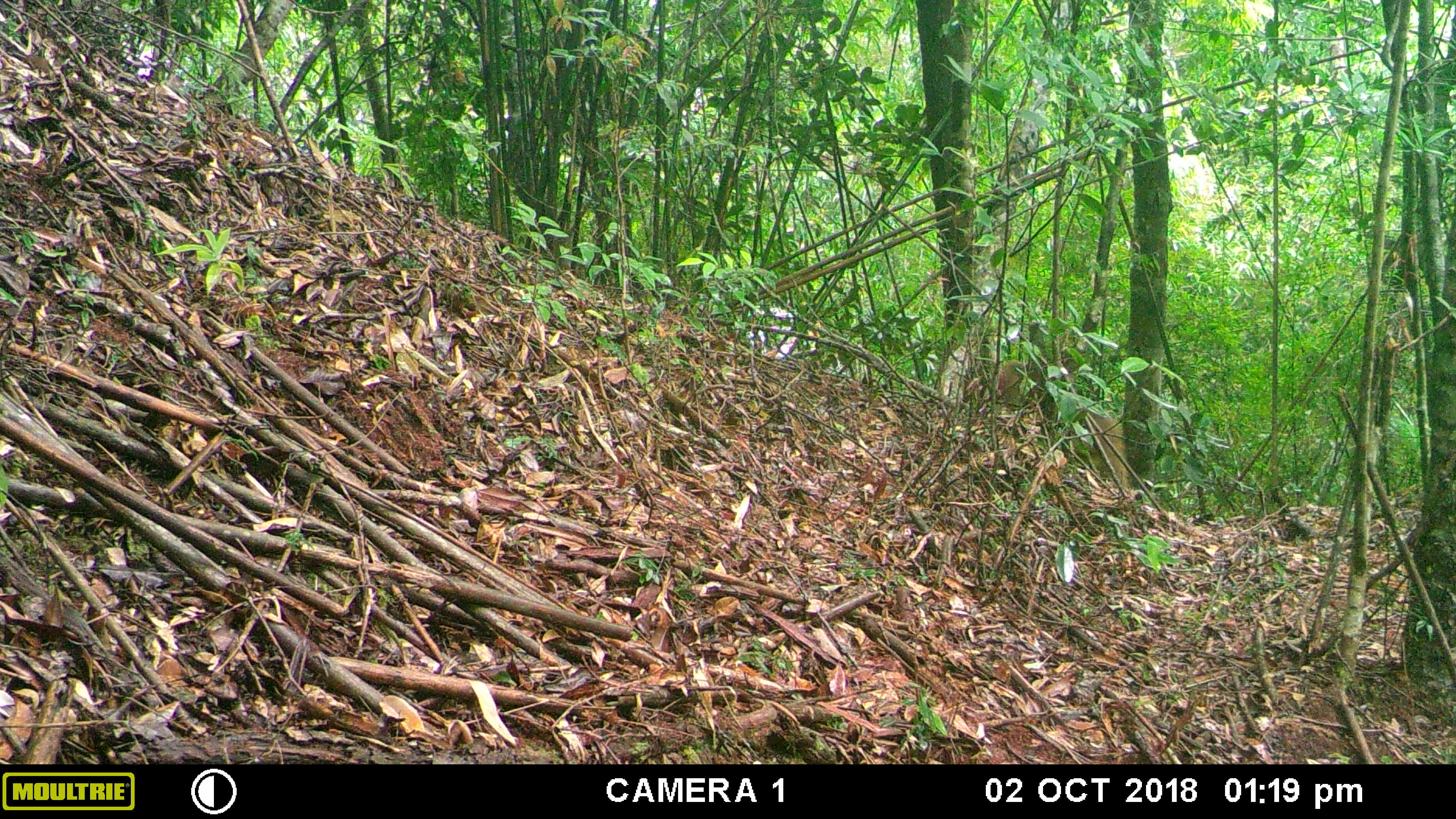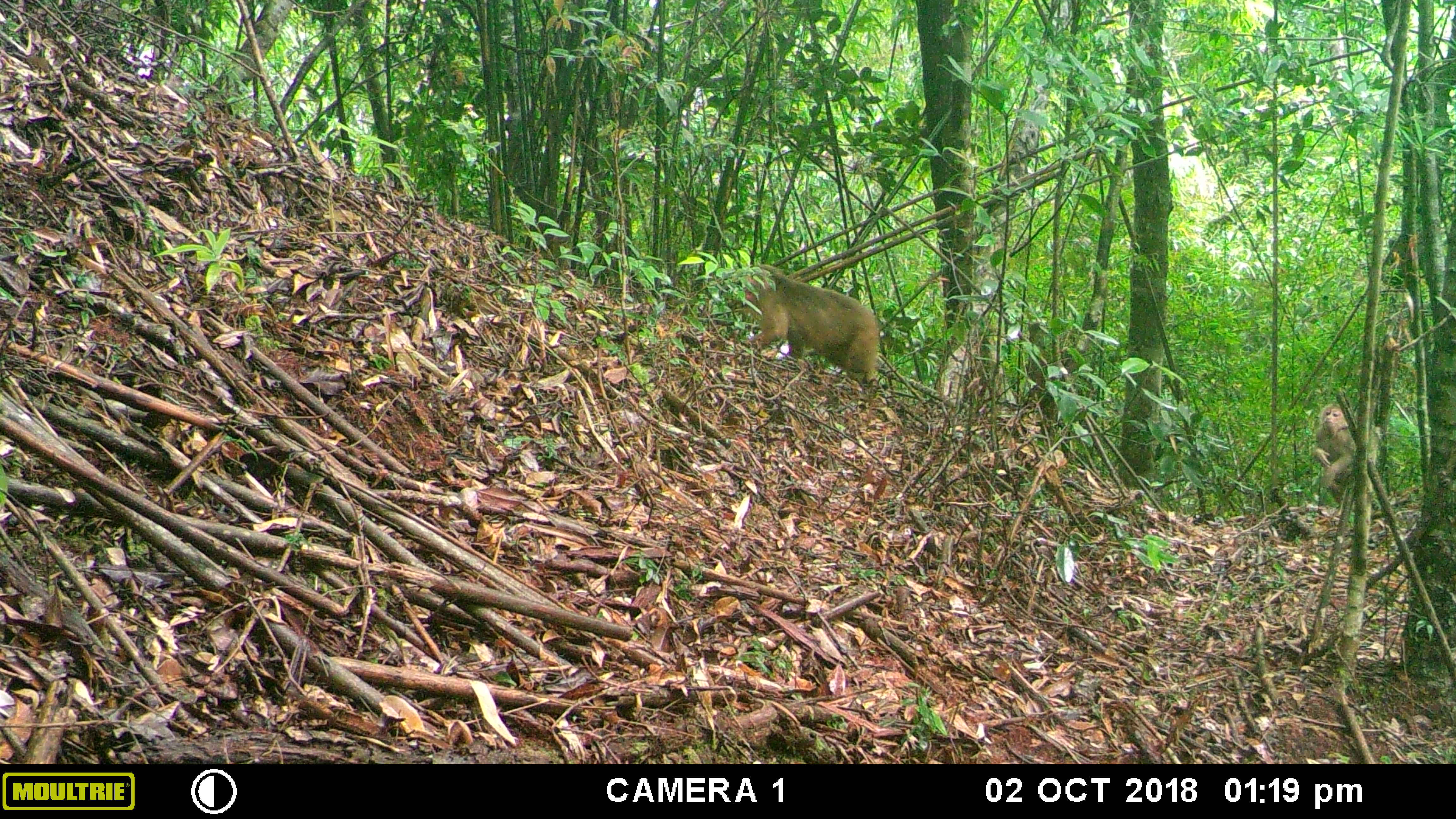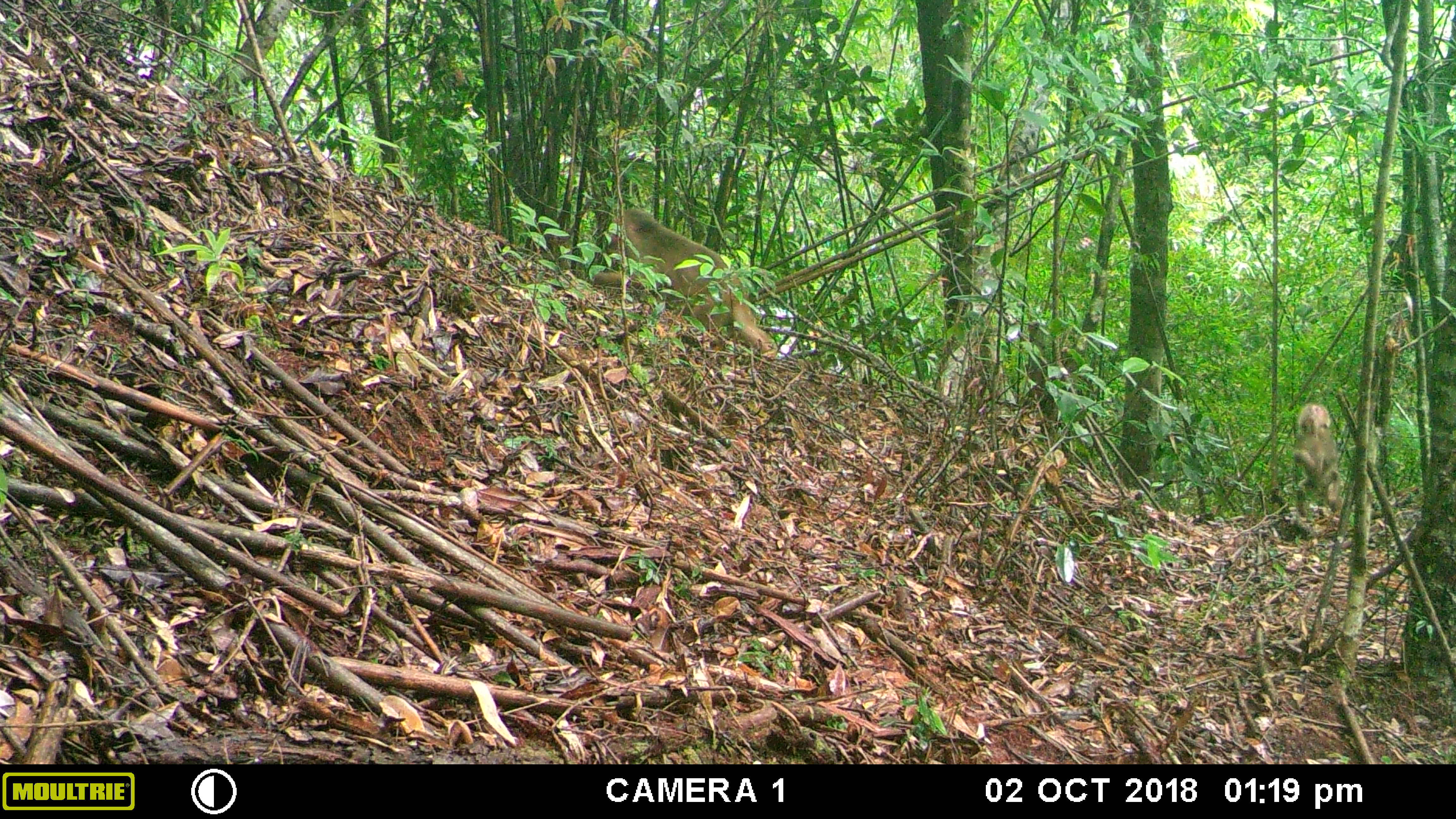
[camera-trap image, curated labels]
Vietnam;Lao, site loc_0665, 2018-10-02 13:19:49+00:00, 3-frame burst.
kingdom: Animalia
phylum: Chordata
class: Mammalia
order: Primates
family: Cercopithecidae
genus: Macaca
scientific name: Macaca arctoides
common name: stump-tailed macaque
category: stump tailed macaque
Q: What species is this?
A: Stump tailed macaque (stump-tailed macaque) (Macaca arctoides).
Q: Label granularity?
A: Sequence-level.